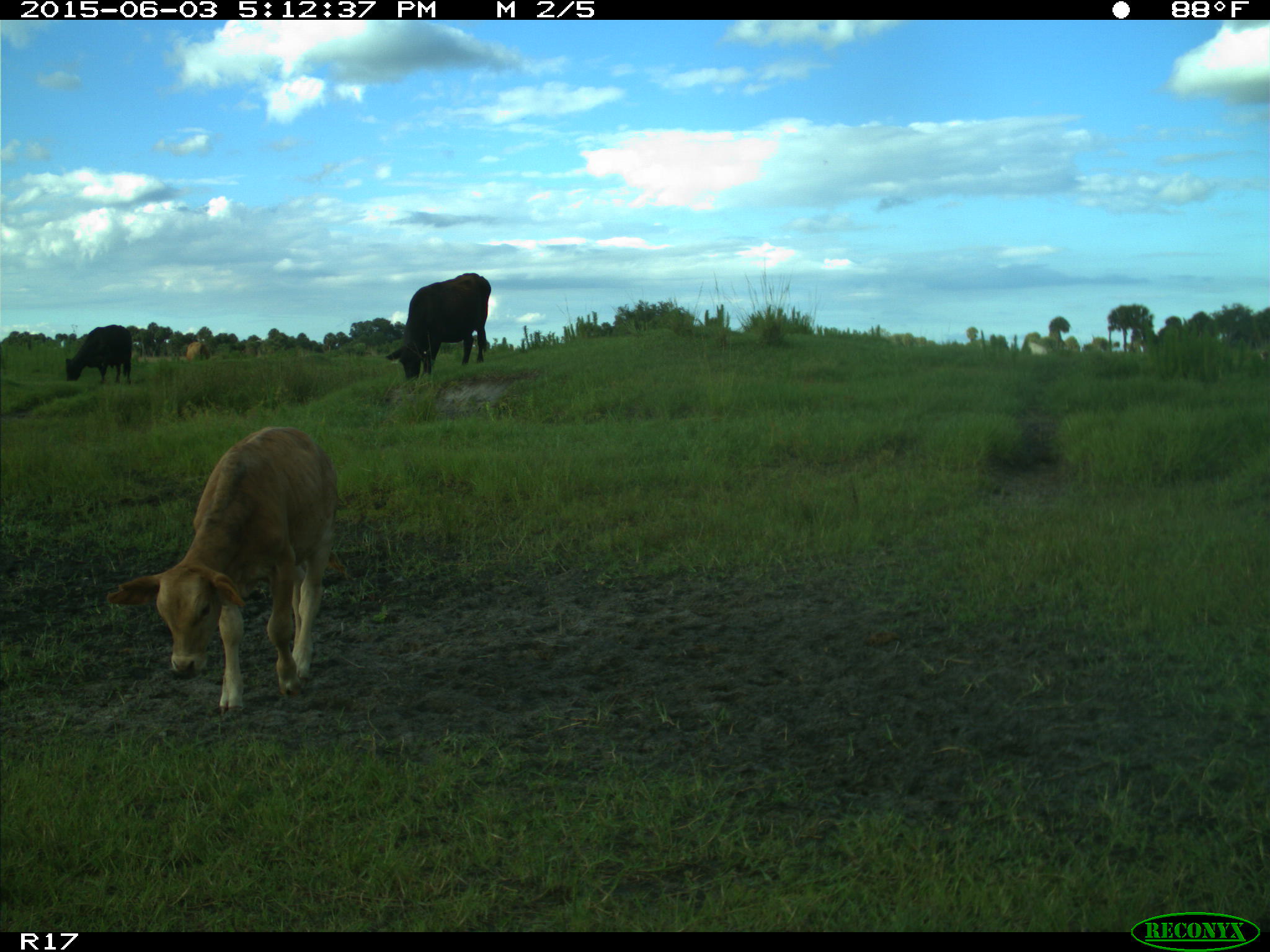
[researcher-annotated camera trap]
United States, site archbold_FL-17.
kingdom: Animalia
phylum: Chordata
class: Mammalia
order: Artiodactyla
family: Bovidae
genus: Bos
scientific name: Bos taurus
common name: domestic cow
Bos taurus (domestic cow).